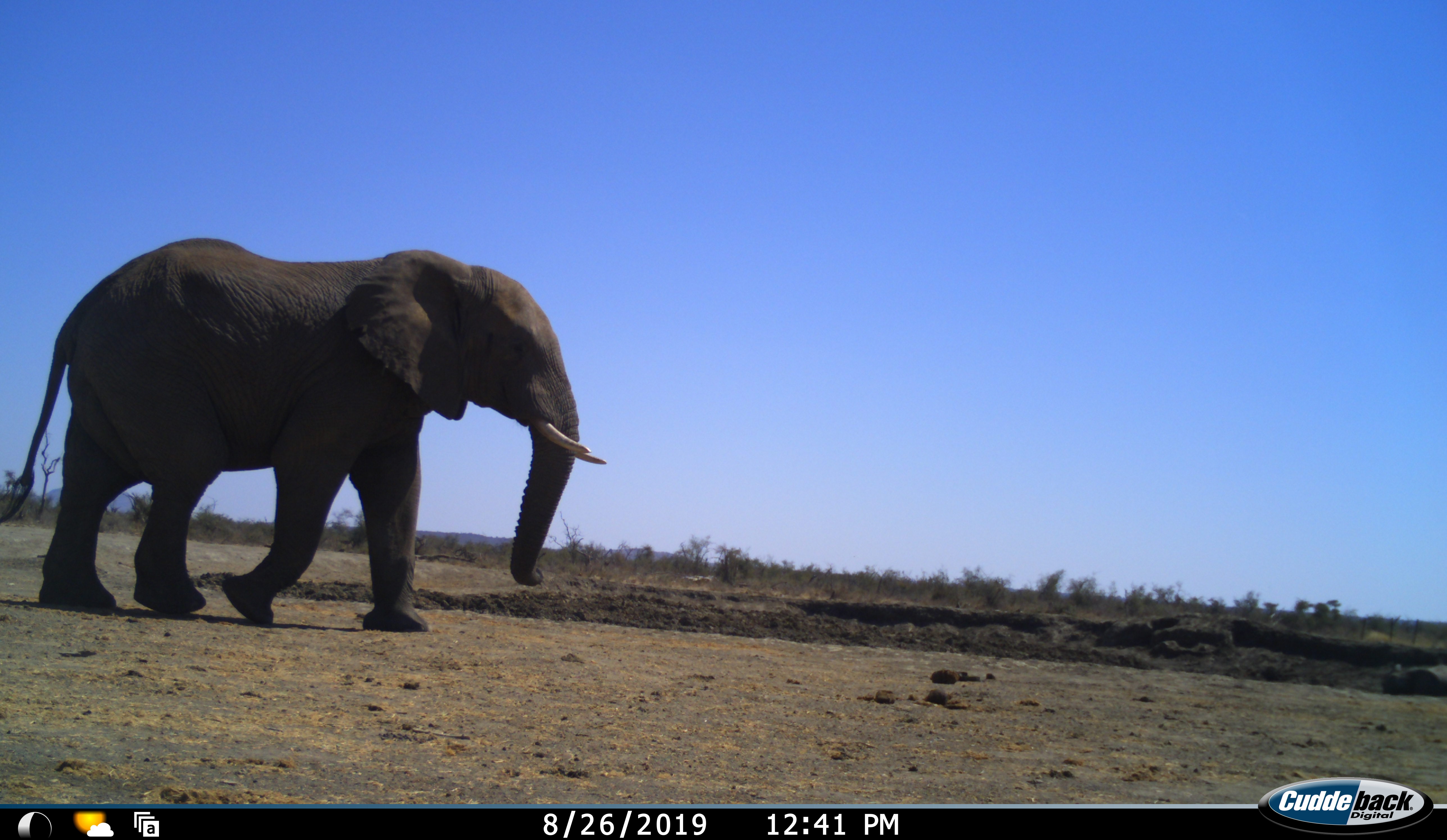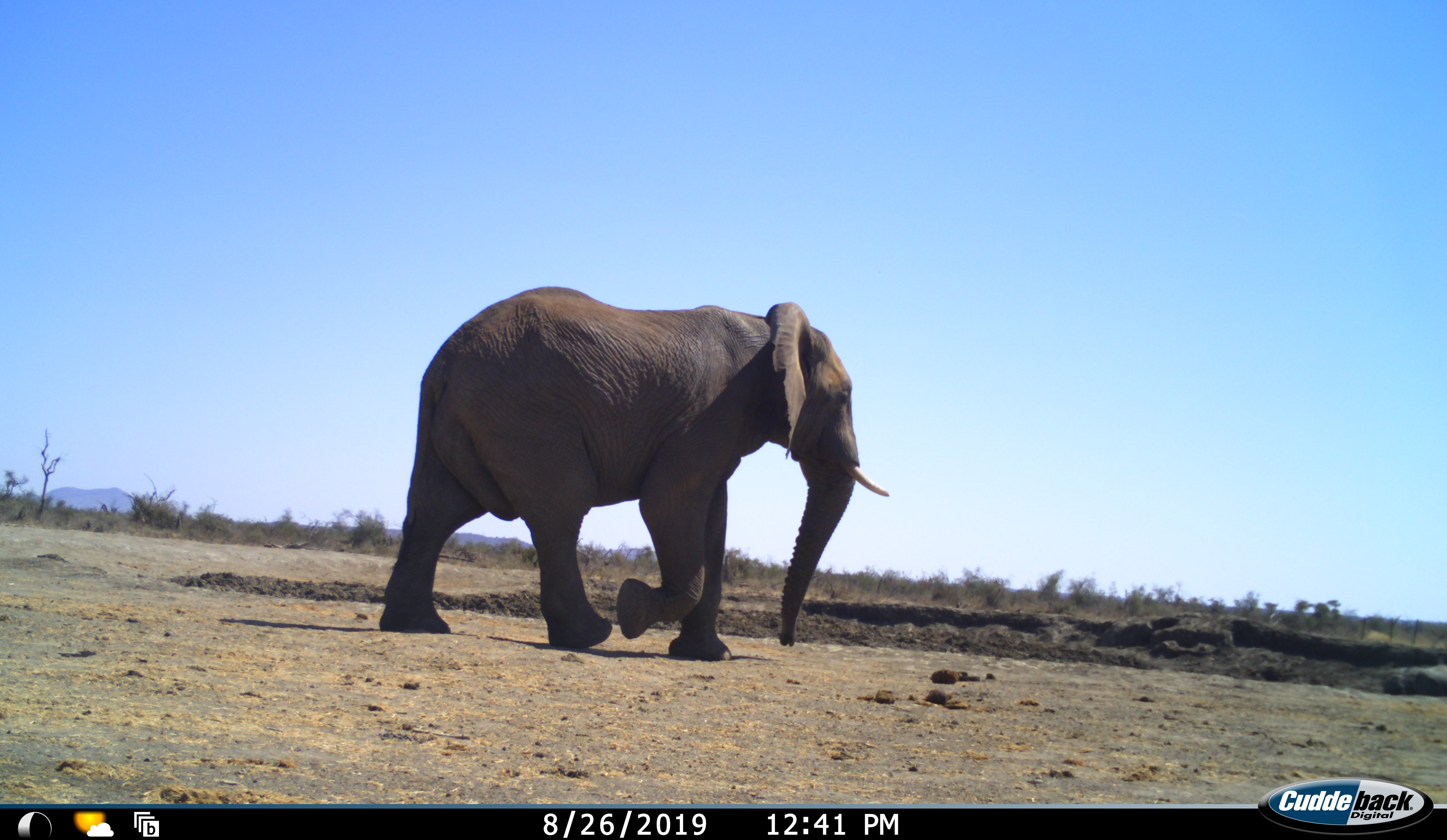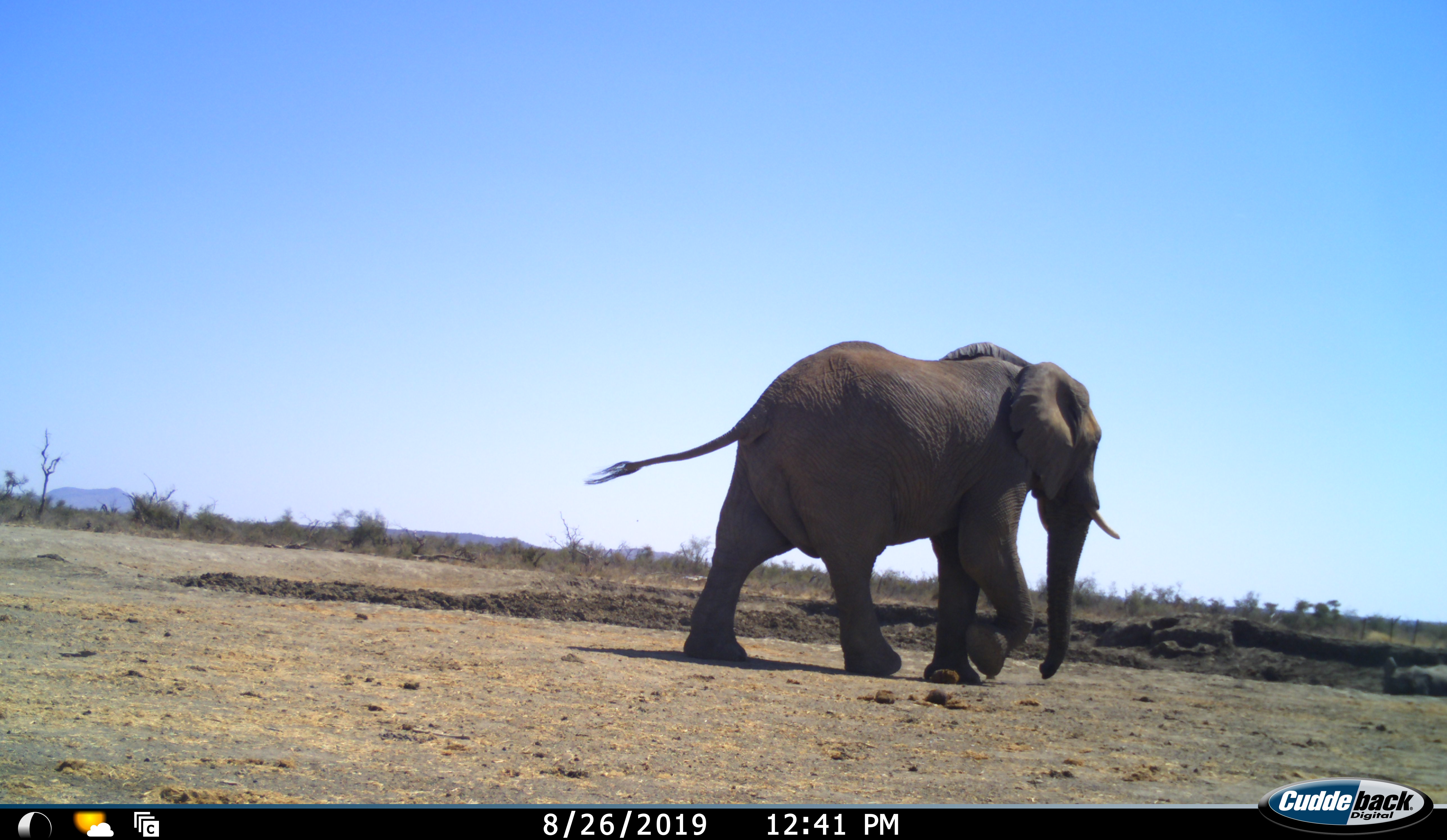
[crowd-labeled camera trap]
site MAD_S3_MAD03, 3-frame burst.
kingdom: Animalia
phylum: Chordata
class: Mammalia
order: Proboscidea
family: Elephantidae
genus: Loxodonta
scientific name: Loxodonta africana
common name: african bush elephant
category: elephant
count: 1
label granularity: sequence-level